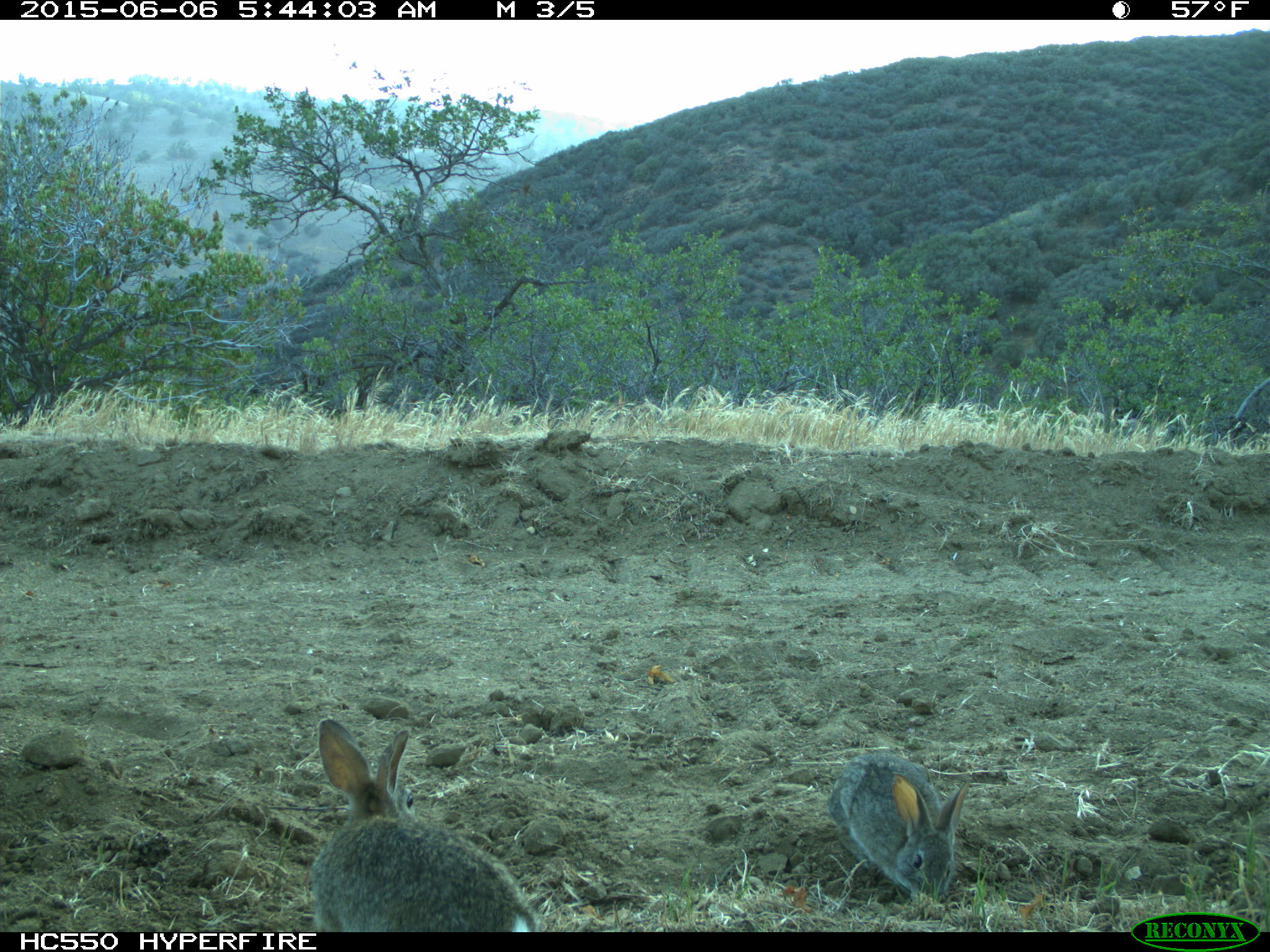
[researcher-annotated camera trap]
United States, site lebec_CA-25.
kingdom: Animalia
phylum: Chordata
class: Mammalia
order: Lagomorpha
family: Leporidae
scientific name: Leporidae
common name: rabbits and hares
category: unidentified rabbit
Unidentified rabbit (rabbits and hares) (Leporidae).